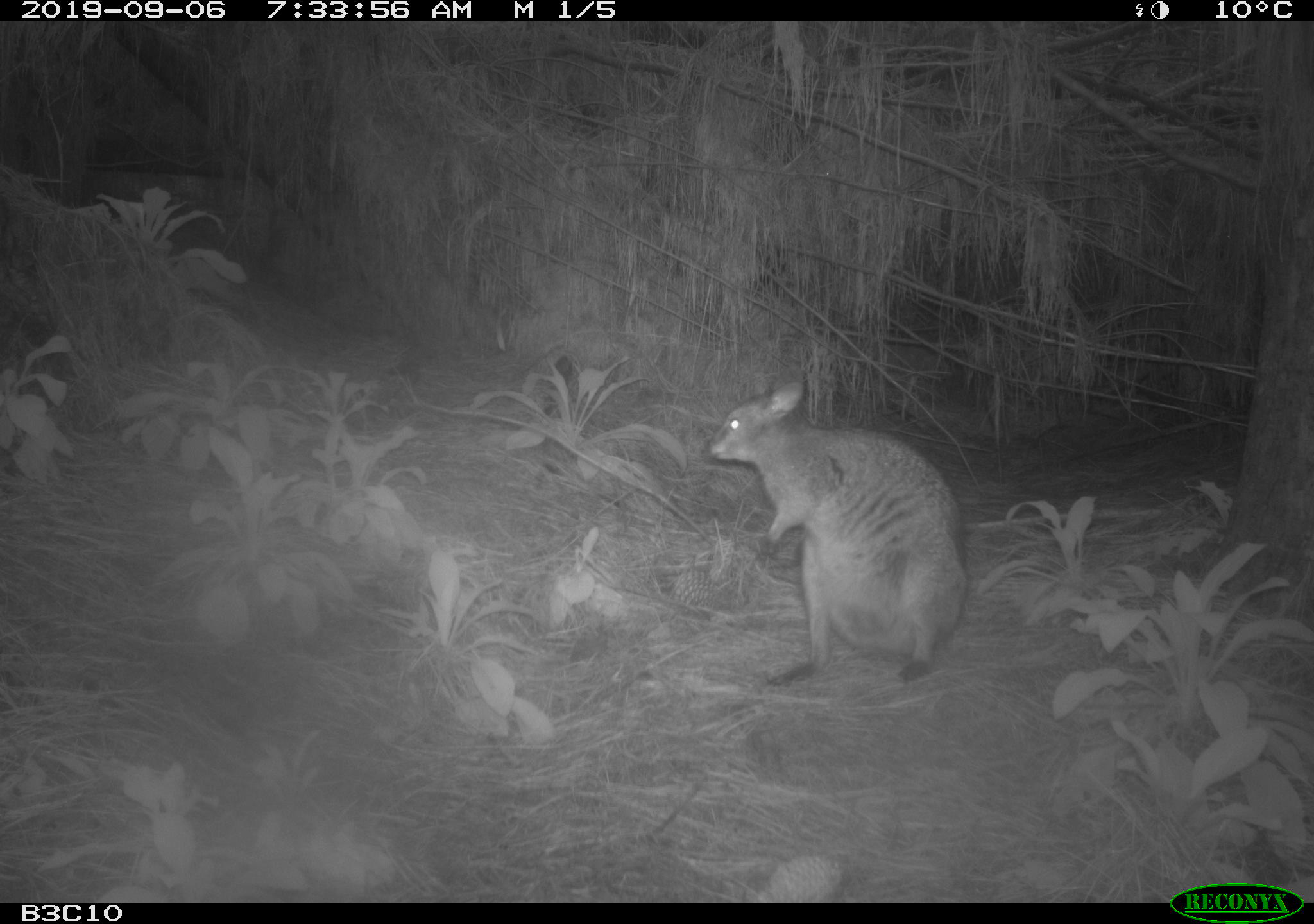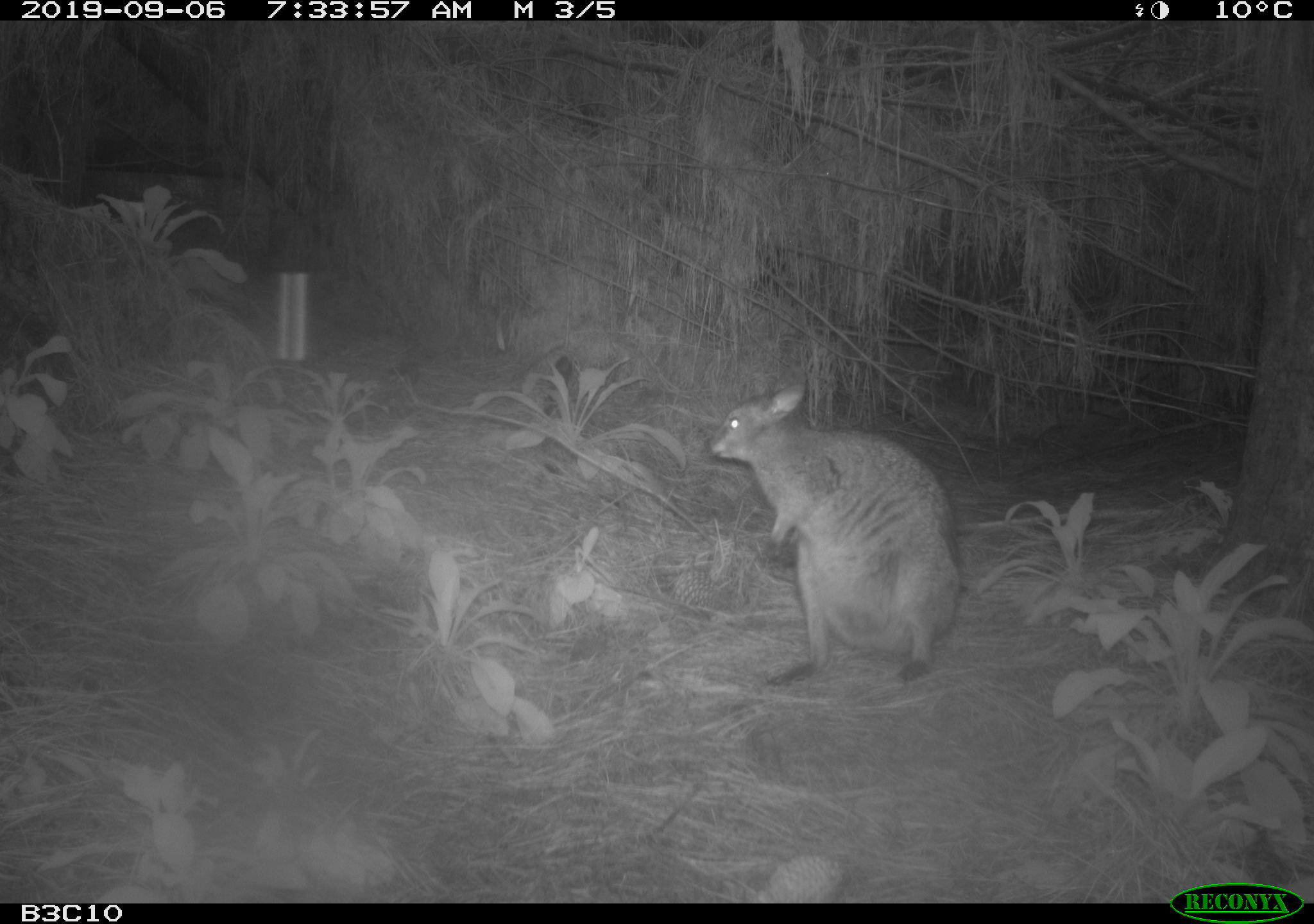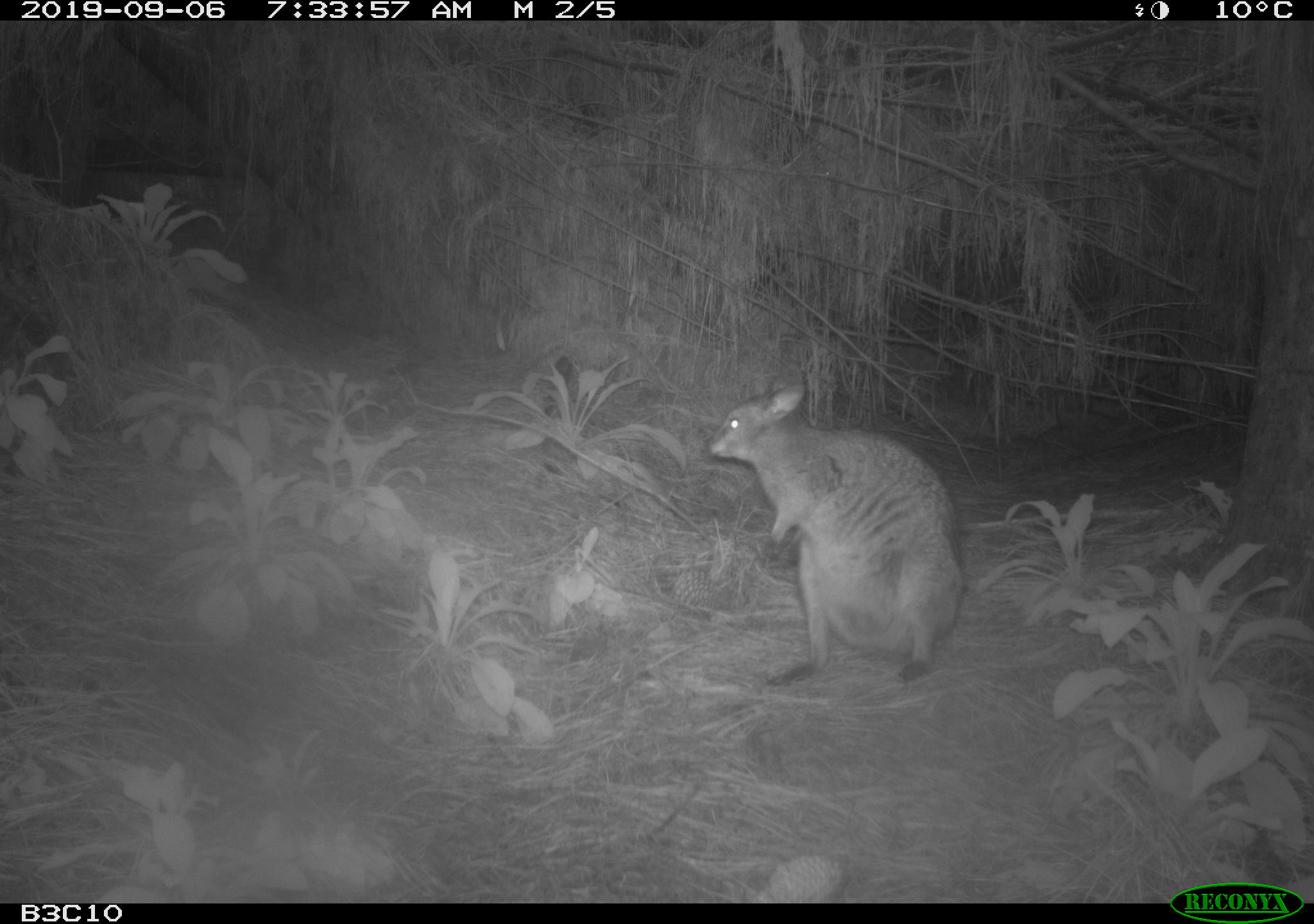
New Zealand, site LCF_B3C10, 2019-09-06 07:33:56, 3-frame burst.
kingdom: Animalia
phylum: Chordata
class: Mammalia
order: Diprotodontia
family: Macropodidae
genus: Notamacropus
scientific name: Notamacropus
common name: wallaby